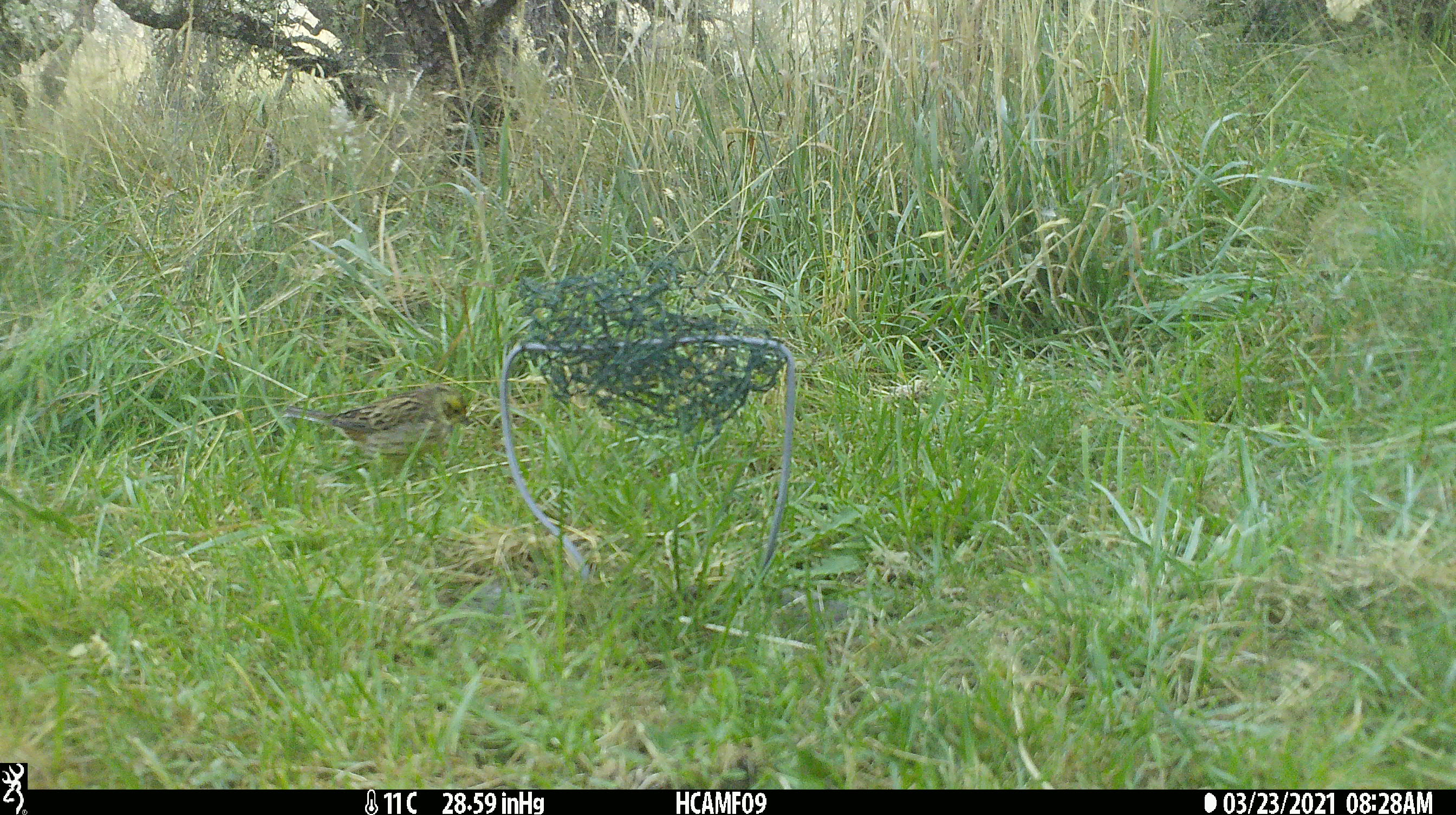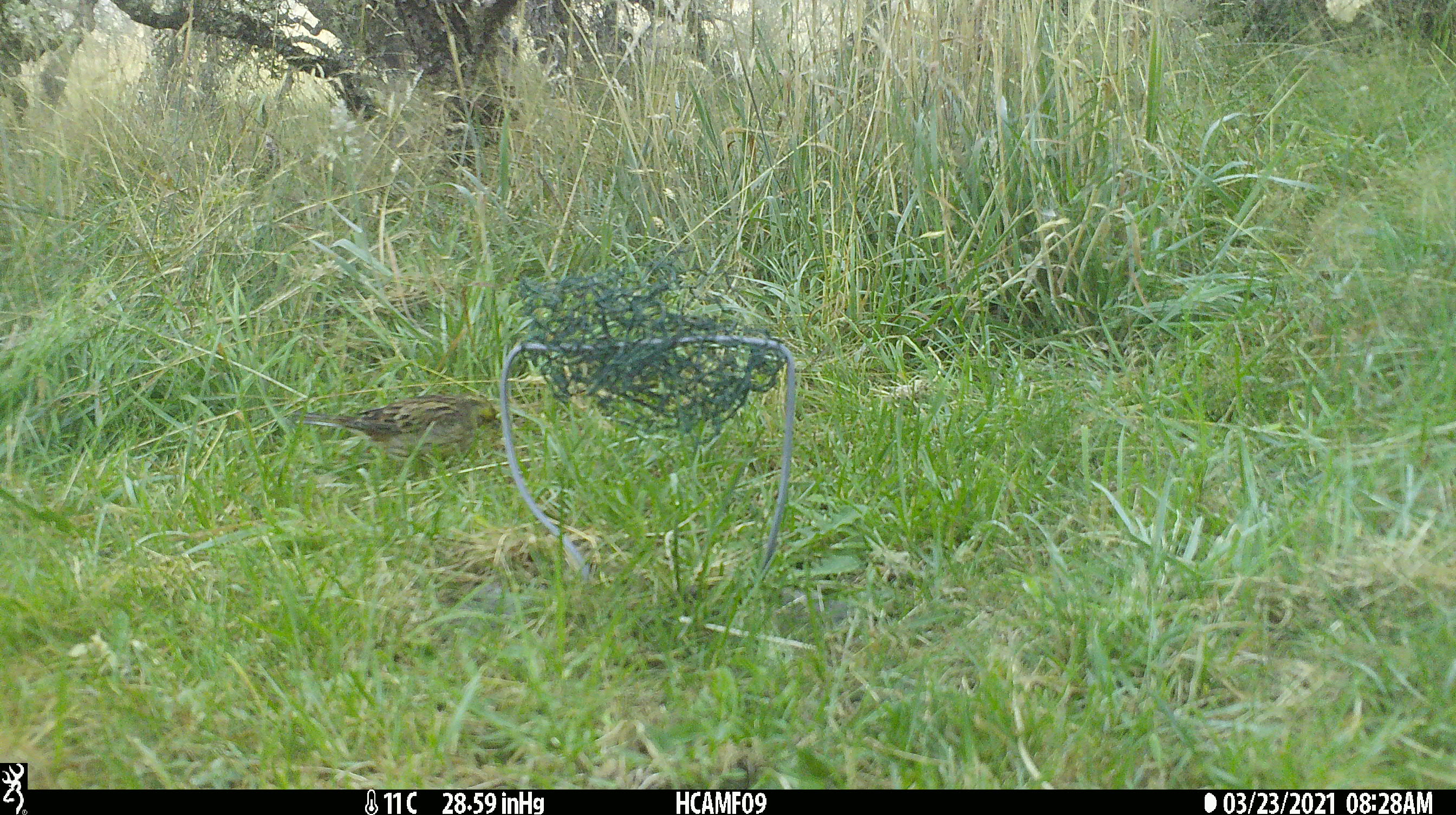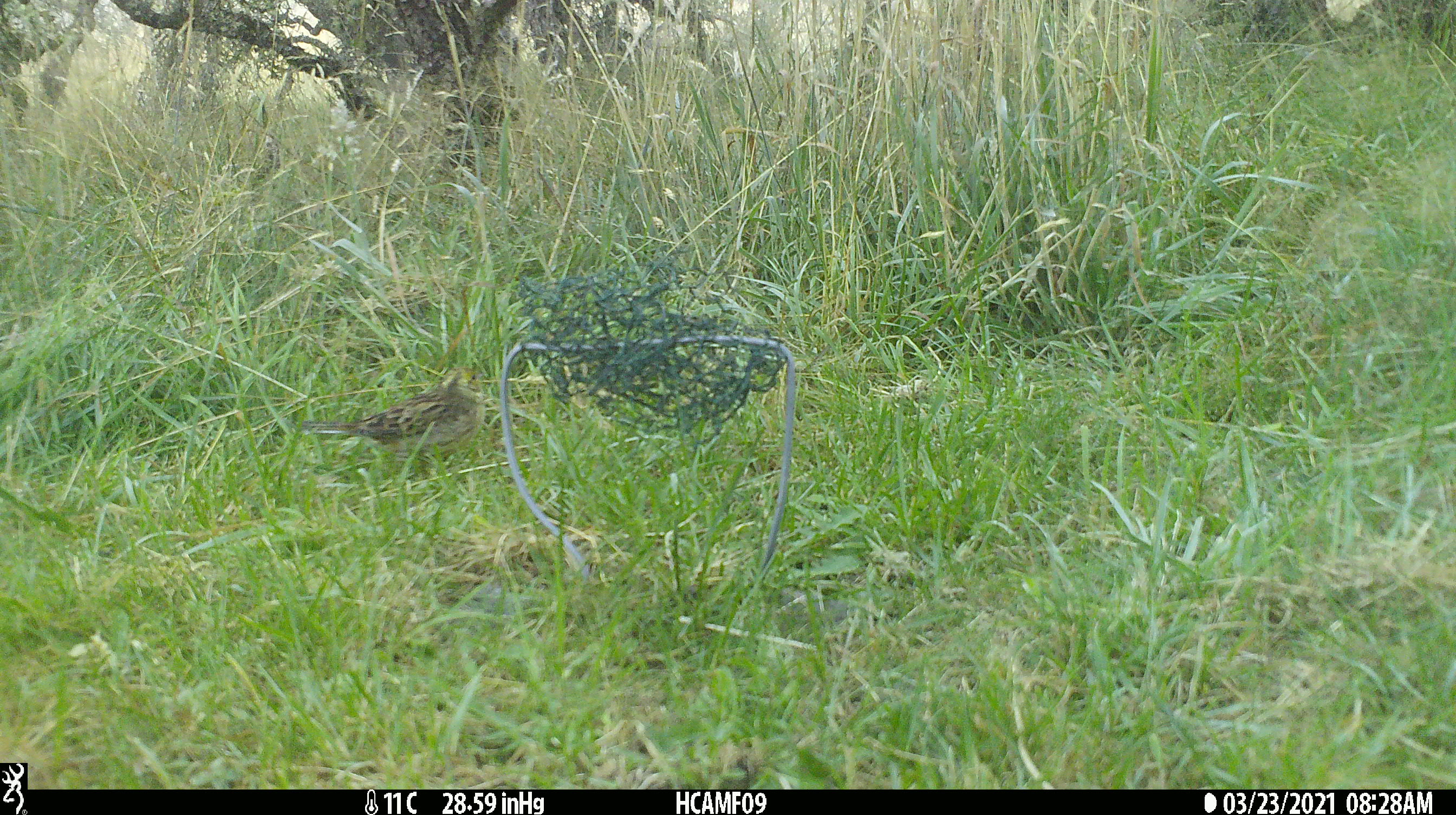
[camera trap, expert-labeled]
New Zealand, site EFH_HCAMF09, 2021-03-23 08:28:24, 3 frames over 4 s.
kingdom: Animalia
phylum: Chordata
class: Aves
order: Passeriformes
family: Emberizidae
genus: Emberiza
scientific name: Emberiza citrinella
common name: yellowhammer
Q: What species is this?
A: Yellowhammer (Emberiza citrinella).